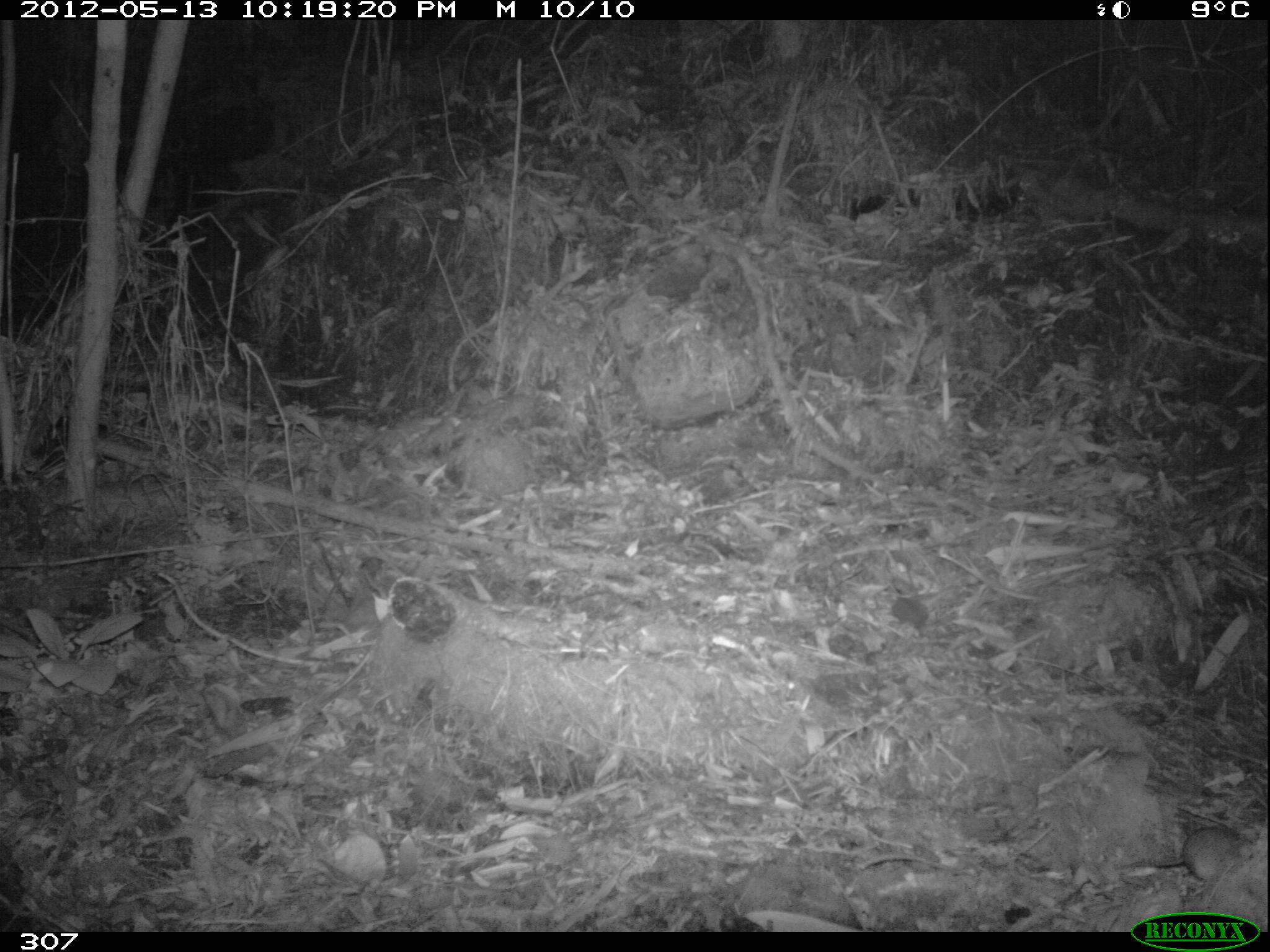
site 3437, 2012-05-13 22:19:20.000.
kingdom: Animalia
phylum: Chordata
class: Mammalia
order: Rodentia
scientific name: Rodentia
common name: rodents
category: unknown rodent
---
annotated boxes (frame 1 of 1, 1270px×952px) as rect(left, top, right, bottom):
unknown rodent: rect(1111, 825, 1244, 881)